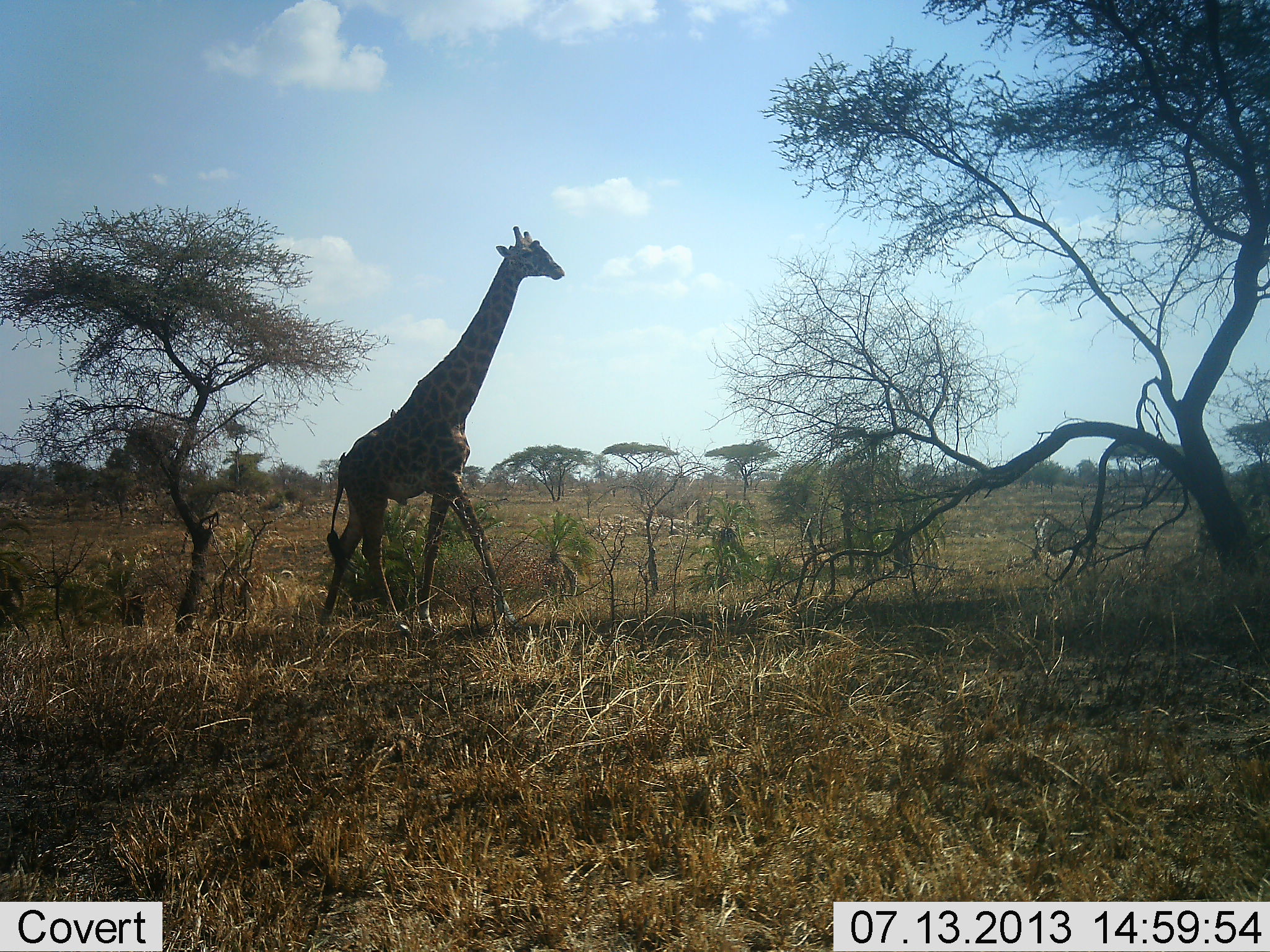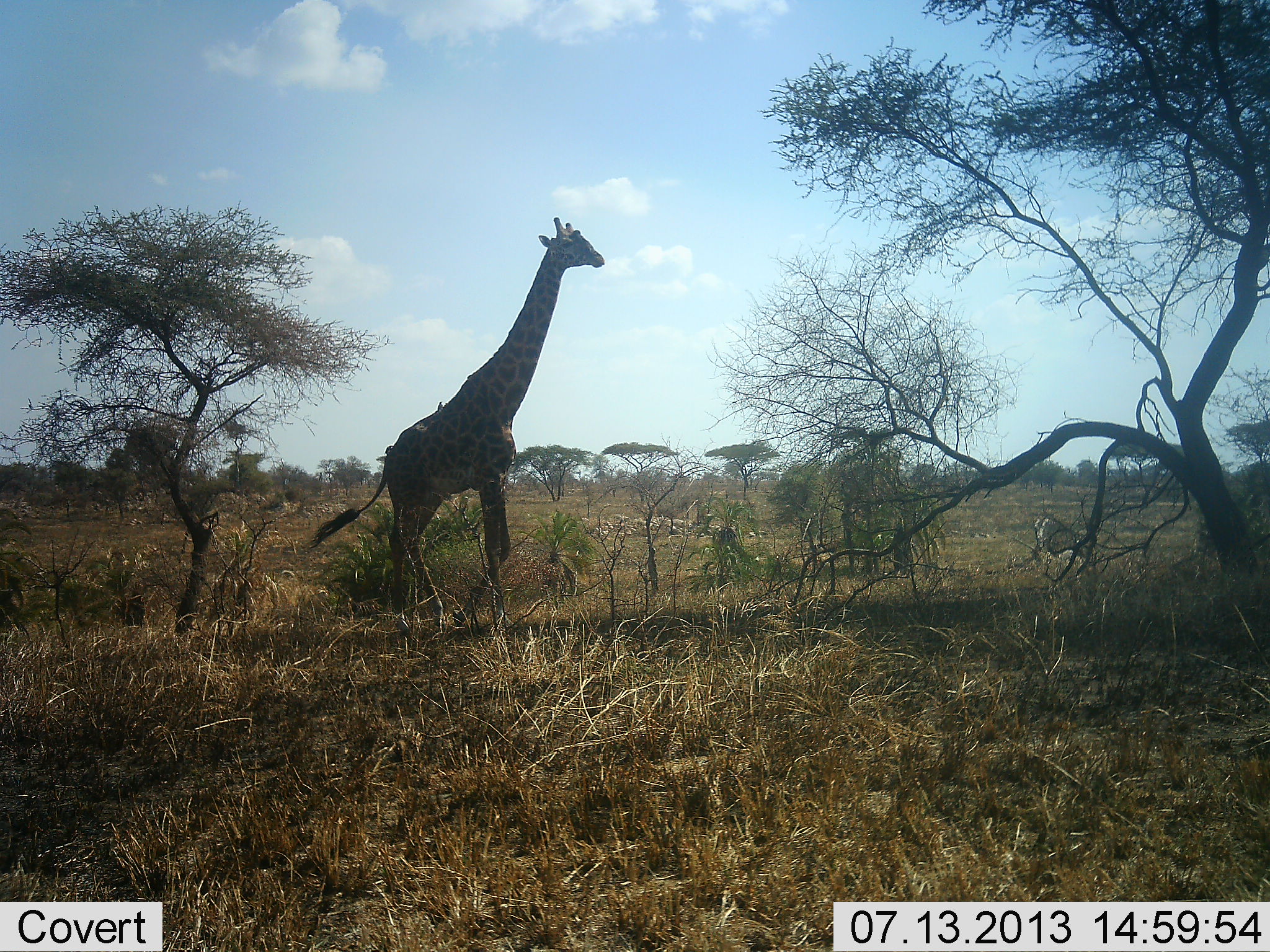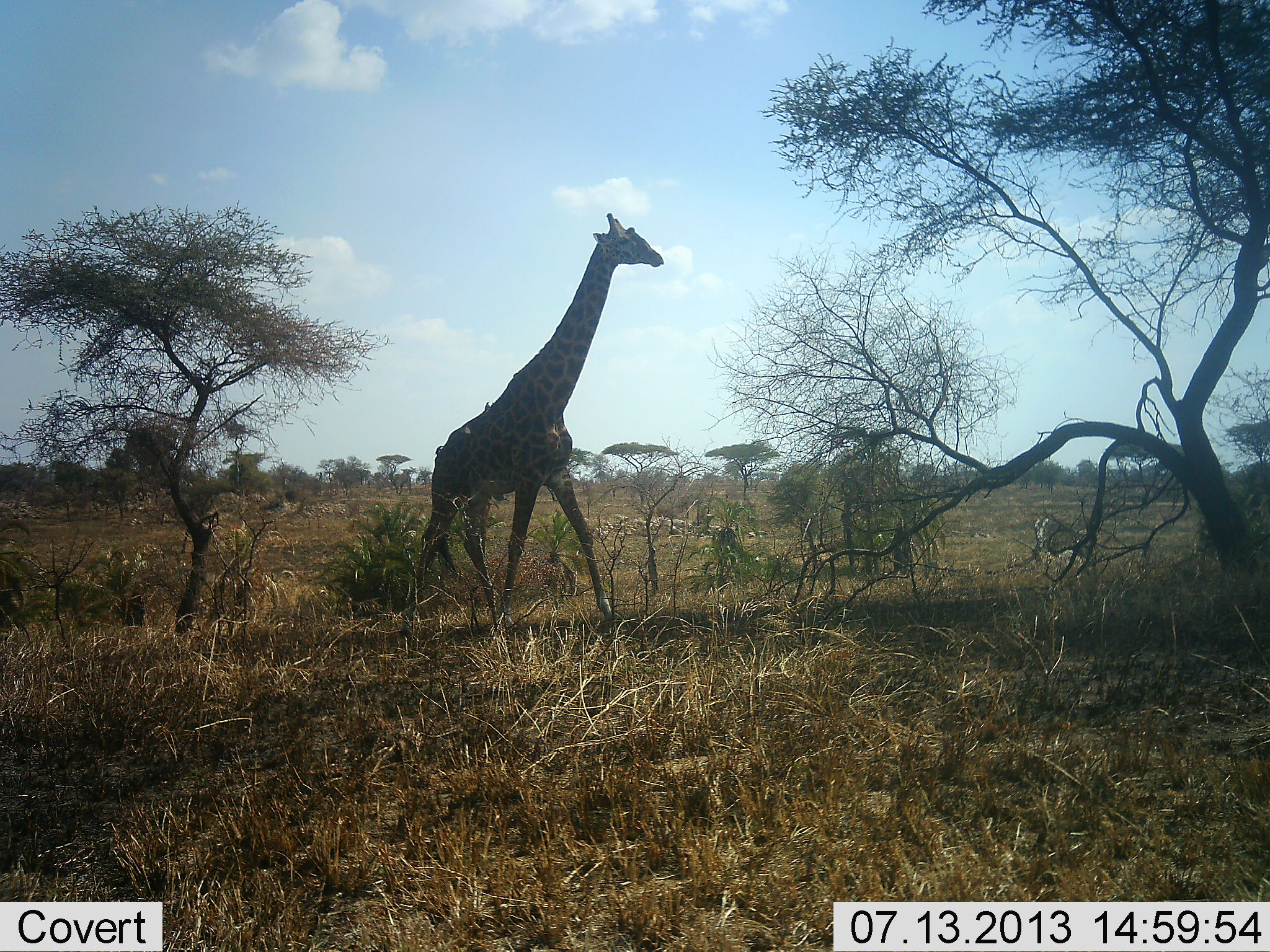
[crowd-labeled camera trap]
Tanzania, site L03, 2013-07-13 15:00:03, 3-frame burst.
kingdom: Animalia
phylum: Chordata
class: Mammalia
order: Artiodactyla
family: Giraffidae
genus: Giraffa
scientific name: Giraffa camelopardalis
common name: giraffe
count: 1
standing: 17%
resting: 0%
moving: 90%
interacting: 0%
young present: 0%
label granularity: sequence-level